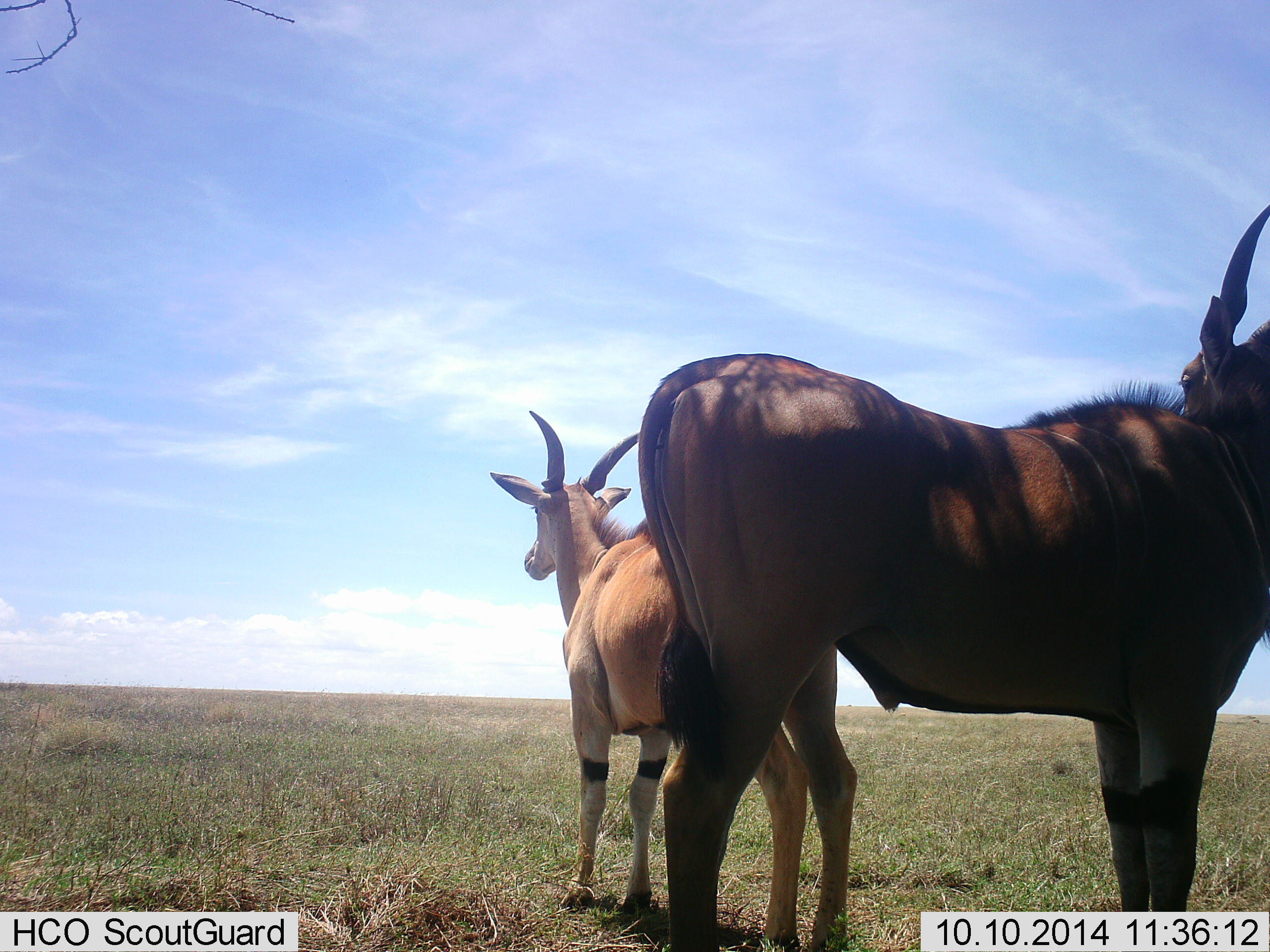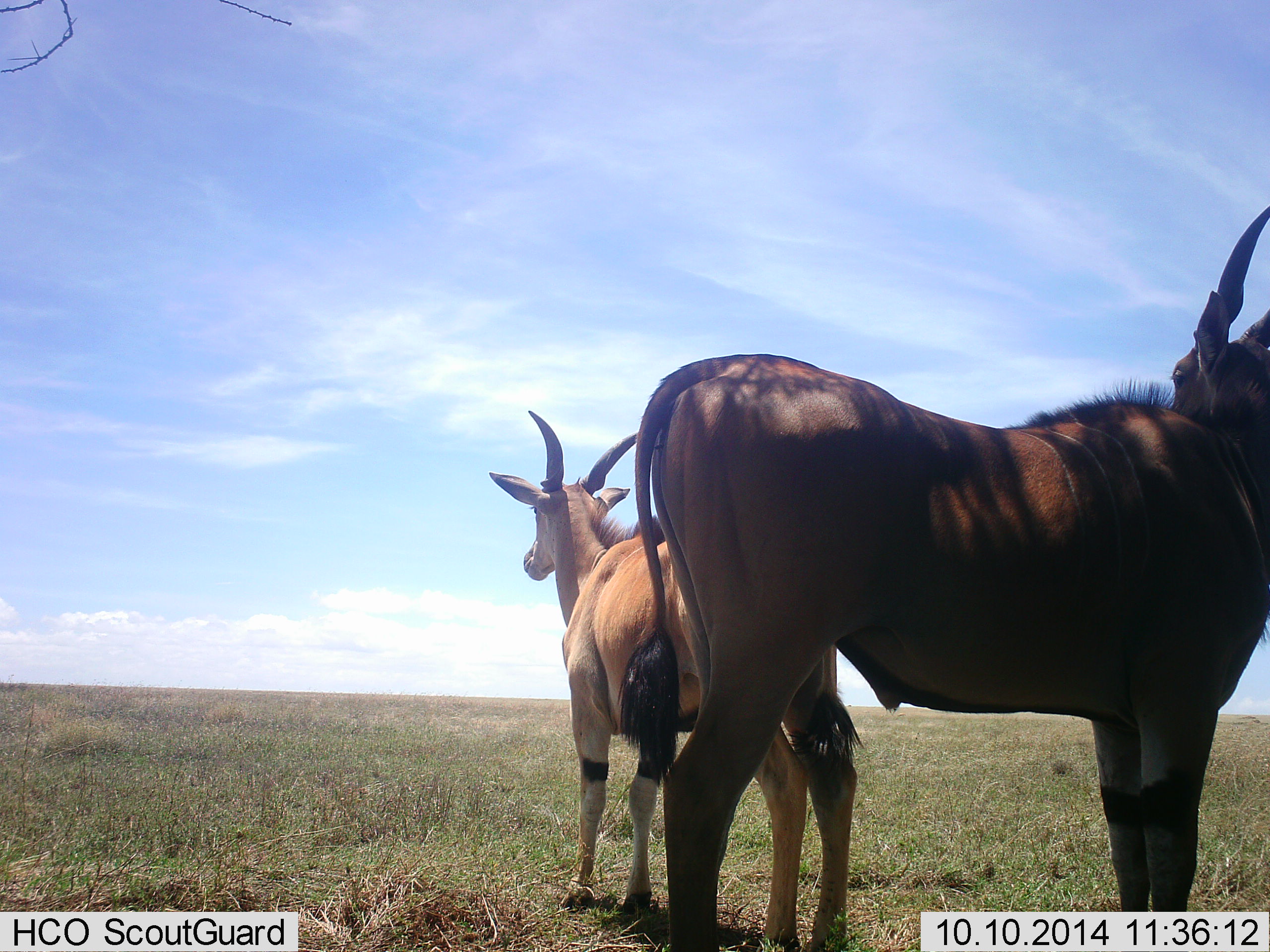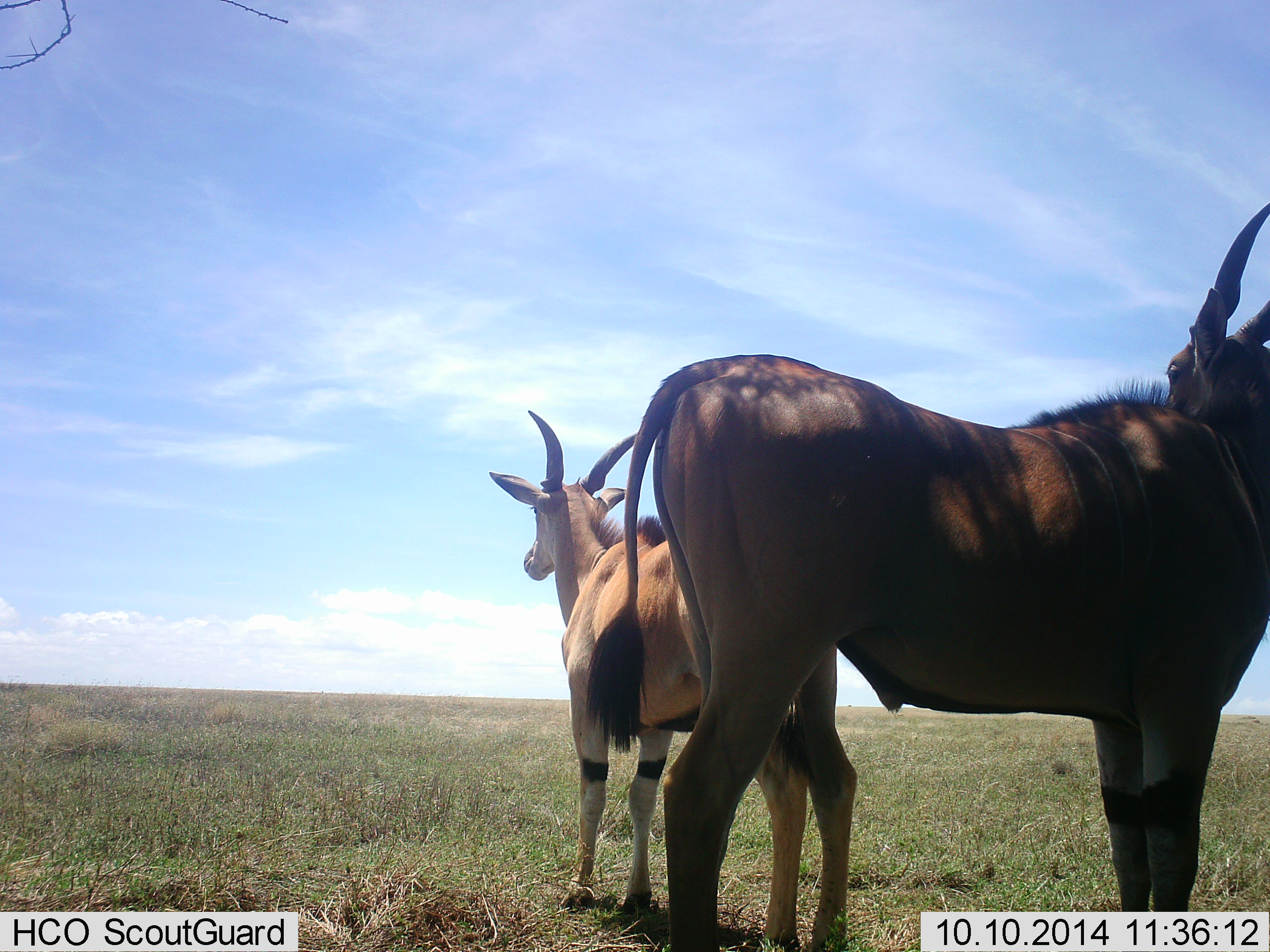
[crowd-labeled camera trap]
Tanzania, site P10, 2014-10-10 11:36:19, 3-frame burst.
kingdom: Animalia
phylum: Chordata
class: Mammalia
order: Artiodactyla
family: Bovidae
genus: Tragelaphus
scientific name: Tragelaphus oryx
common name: eland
Eland (Tragelaphus oryx), count 2. Behavior (volunteer vote fractions): standing 100%, resting 0%, moving 0%, interacting 0%. Young present (vote fraction): 0%. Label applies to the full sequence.